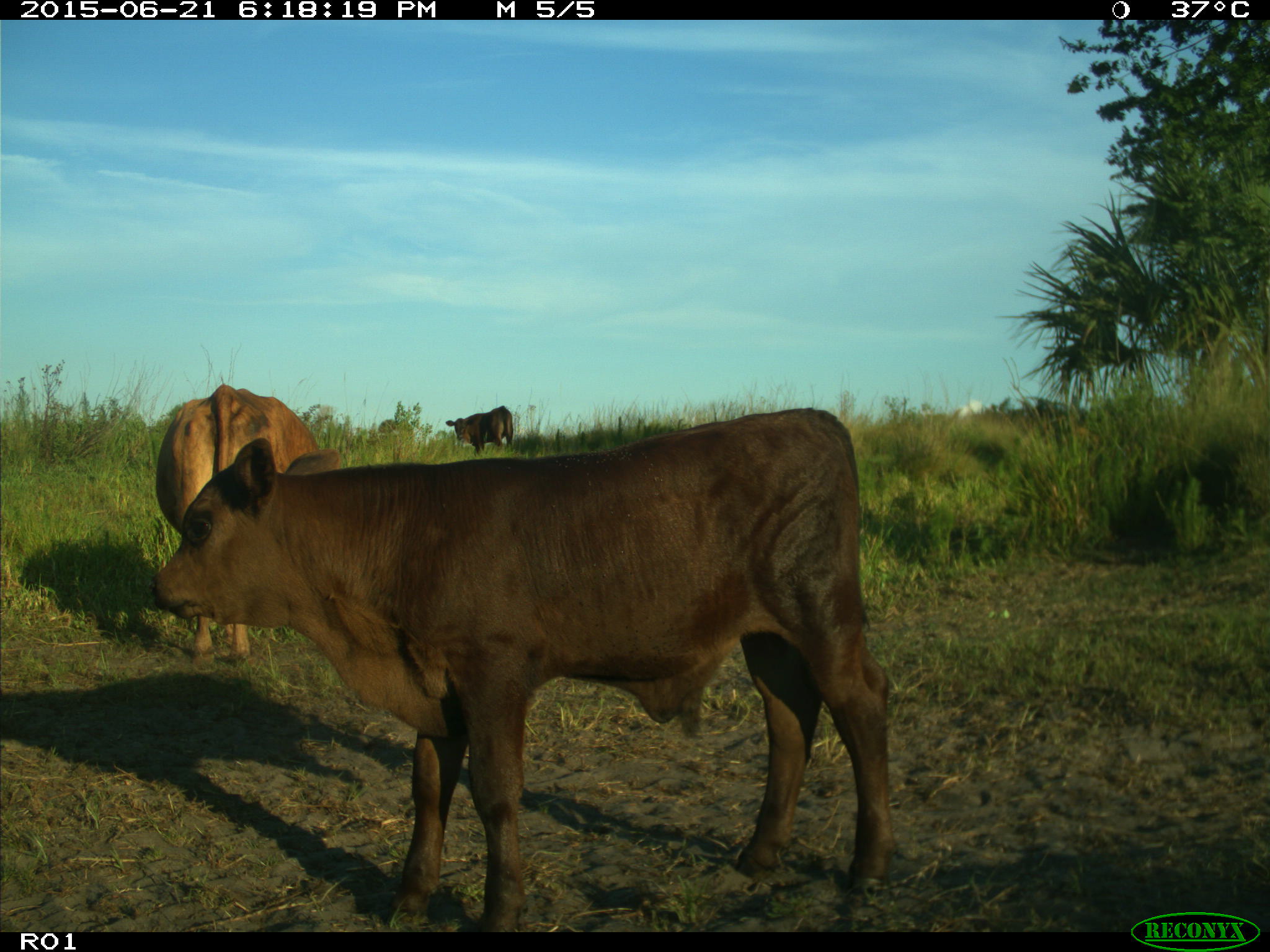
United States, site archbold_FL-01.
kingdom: Animalia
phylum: Chordata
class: Mammalia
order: Artiodactyla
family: Bovidae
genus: Bos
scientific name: Bos taurus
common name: domestic cow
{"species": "Bos taurus (domestic cow)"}